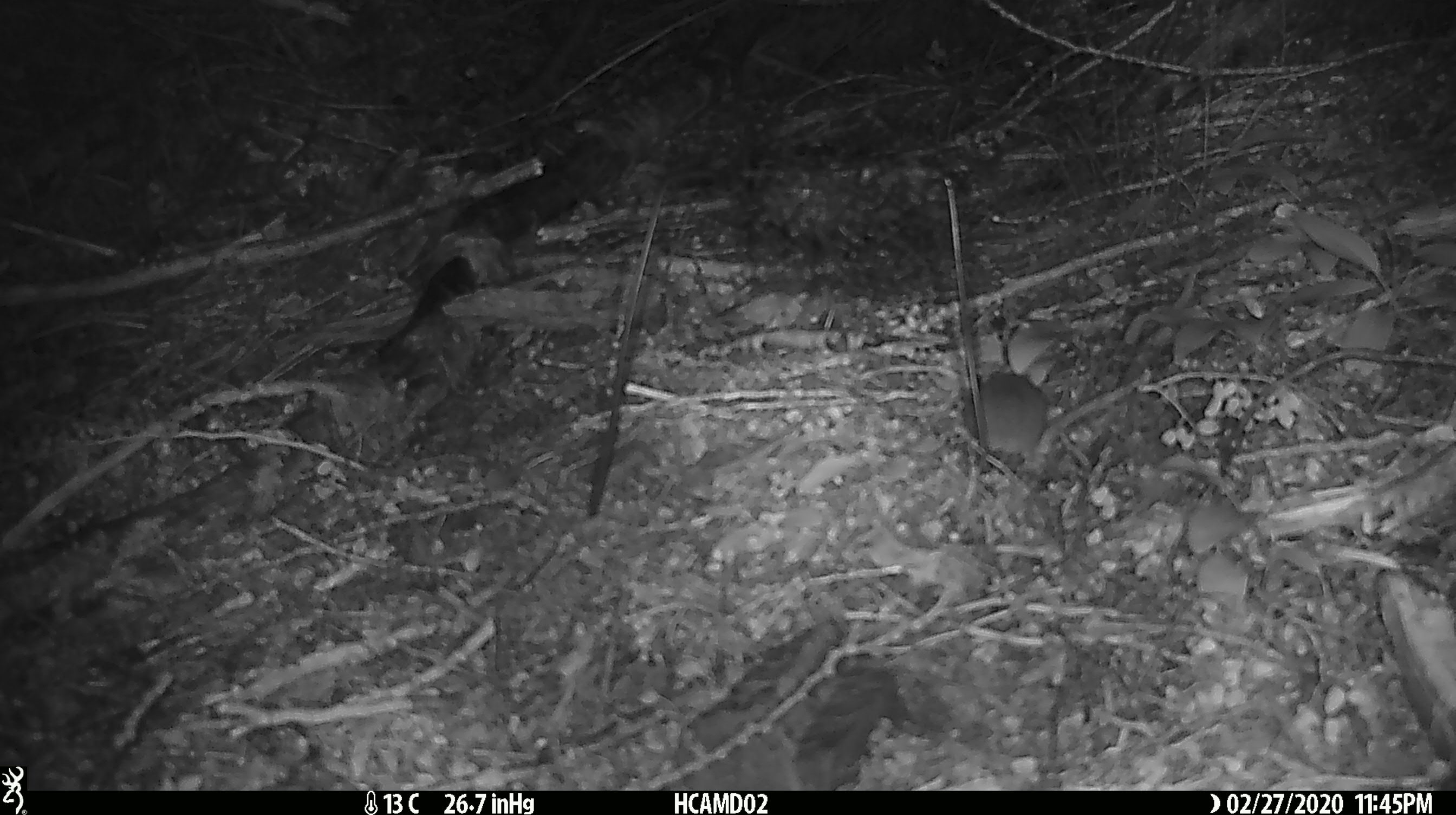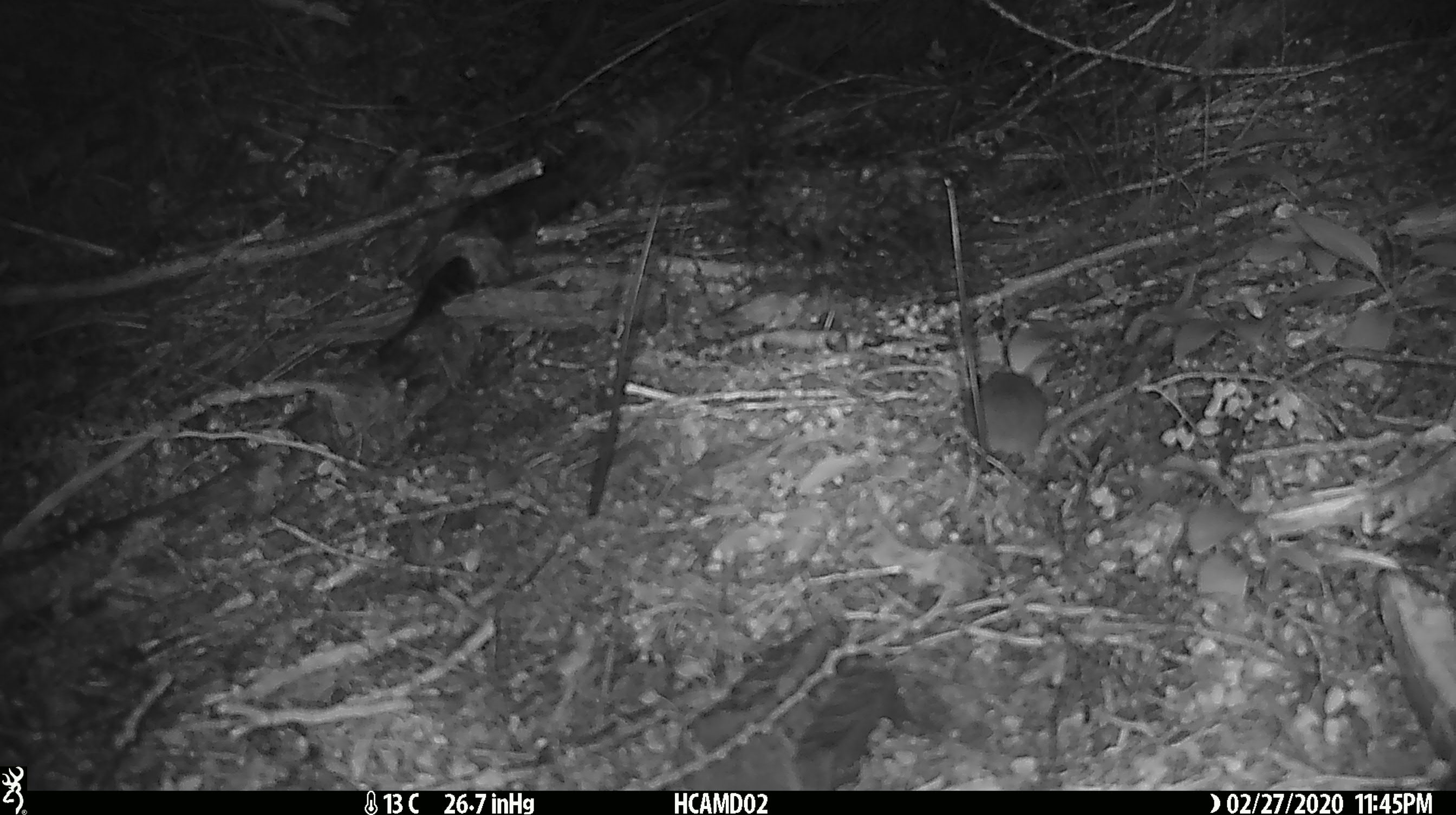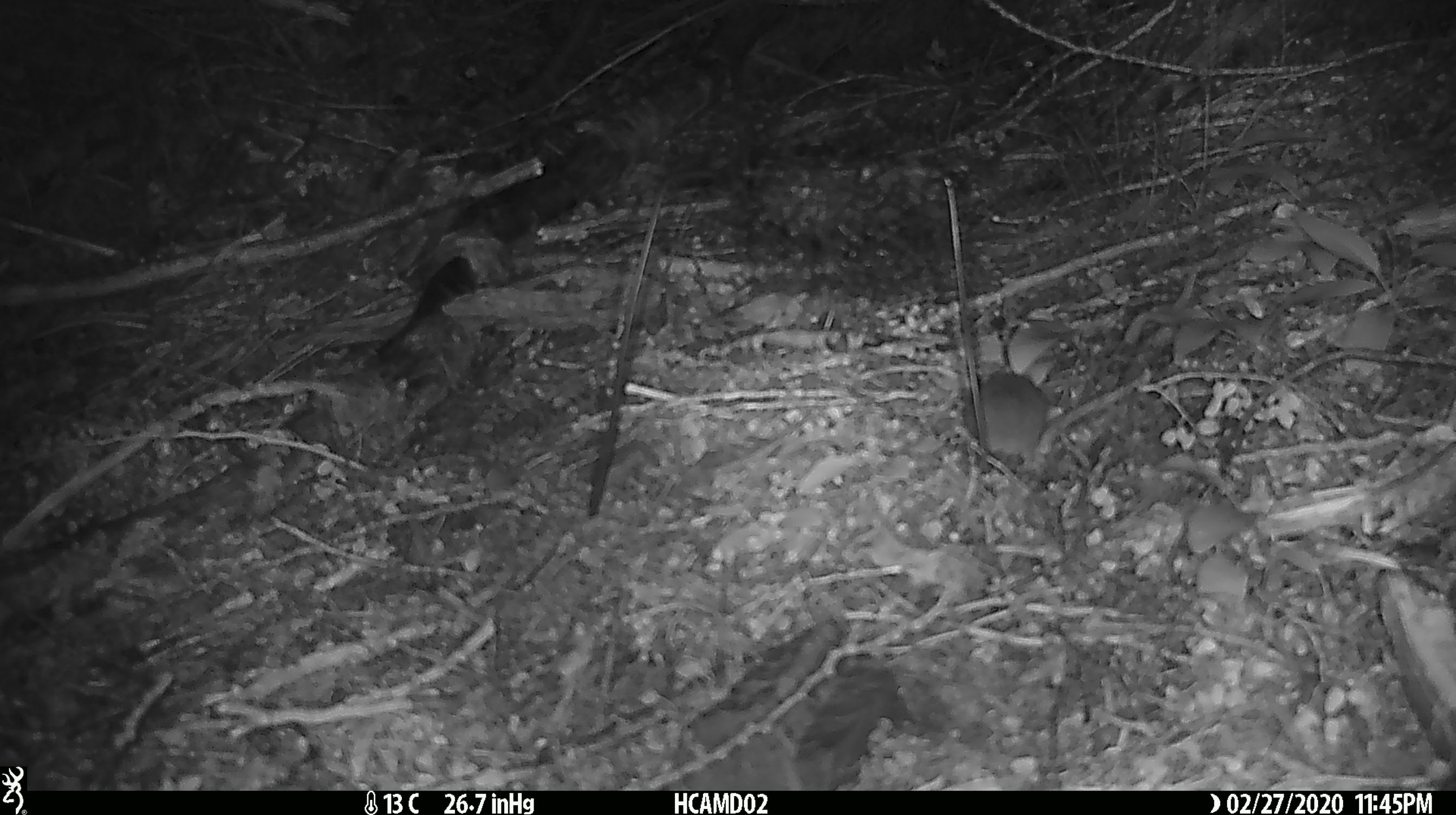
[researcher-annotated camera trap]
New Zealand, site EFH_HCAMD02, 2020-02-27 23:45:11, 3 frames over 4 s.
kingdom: Animalia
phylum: Chordata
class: Mammalia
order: Rodentia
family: Muridae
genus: Mus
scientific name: Mus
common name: mouse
Mouse (Mus).